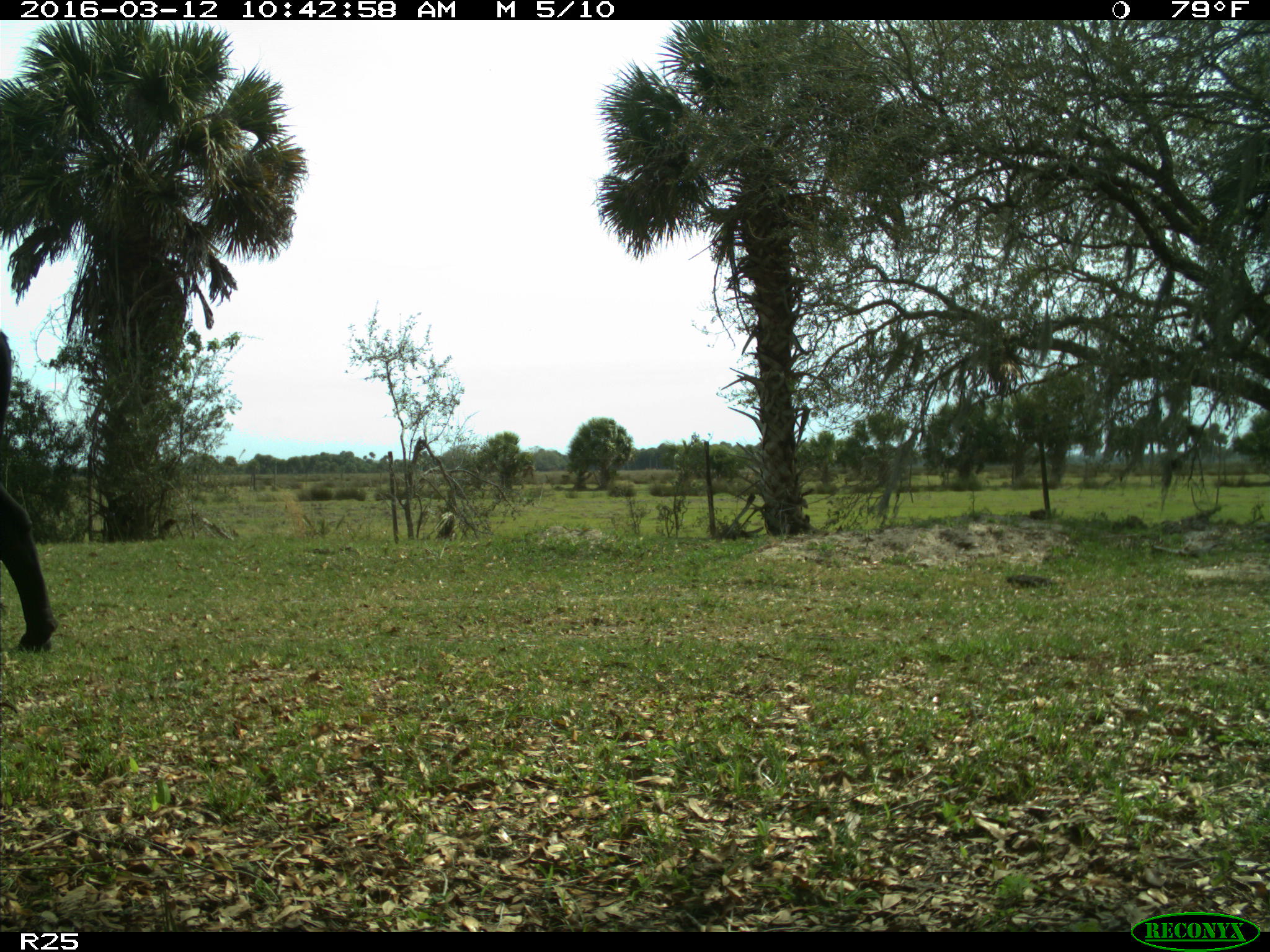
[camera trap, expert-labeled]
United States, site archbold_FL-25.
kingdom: Animalia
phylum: Chordata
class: Mammalia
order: Artiodactyla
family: Bovidae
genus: Bos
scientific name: Bos taurus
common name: domestic cow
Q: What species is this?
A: Bos taurus (domestic cow).